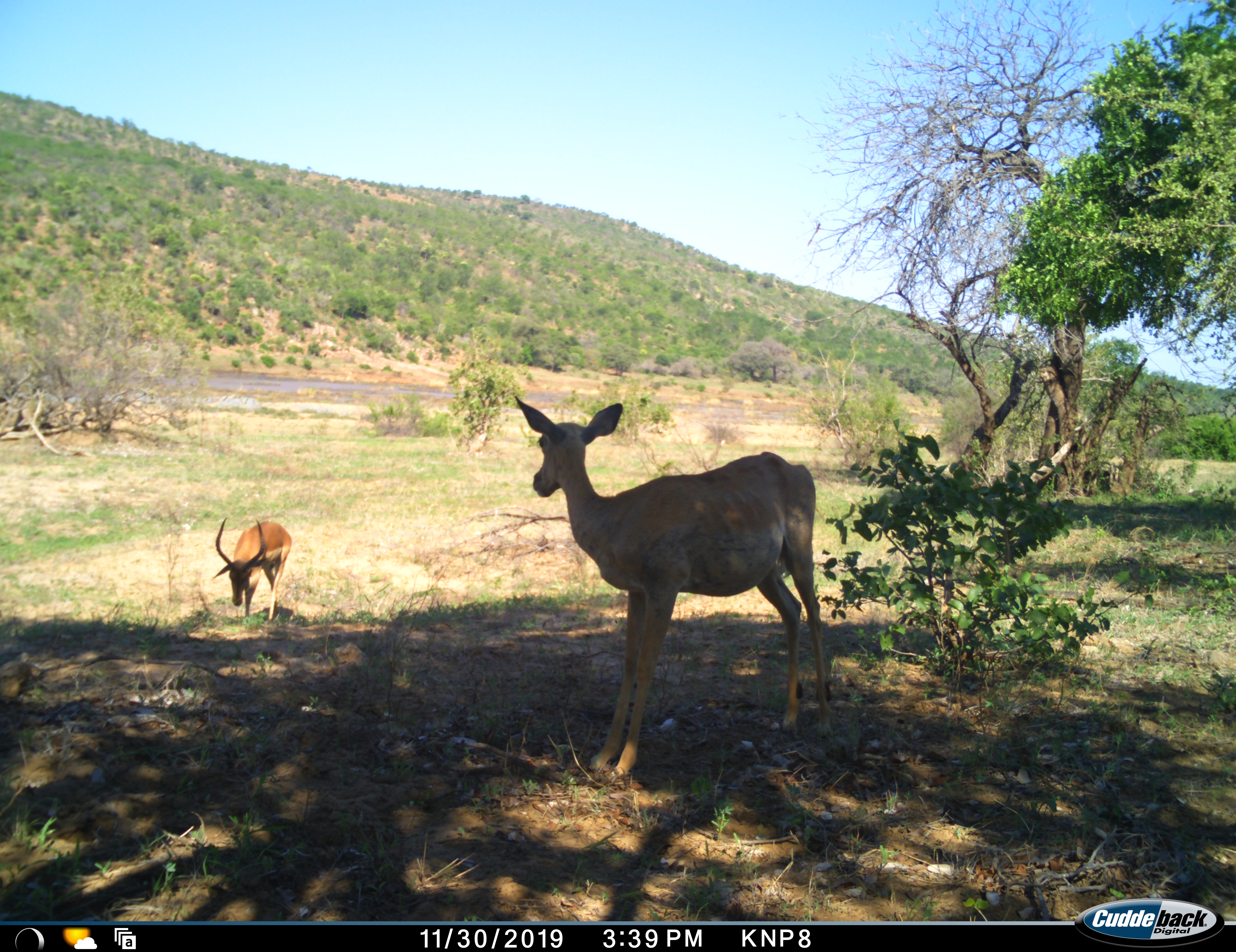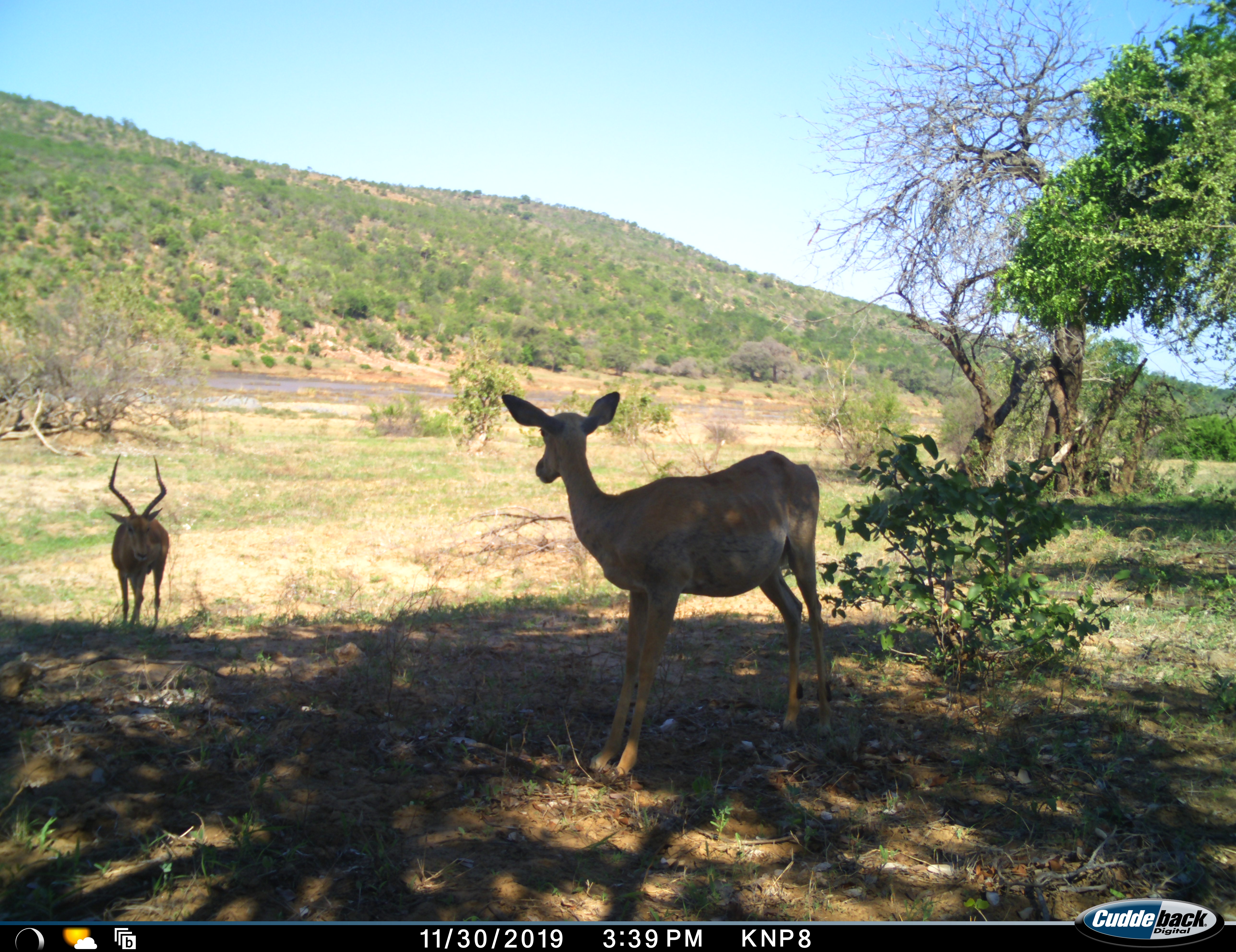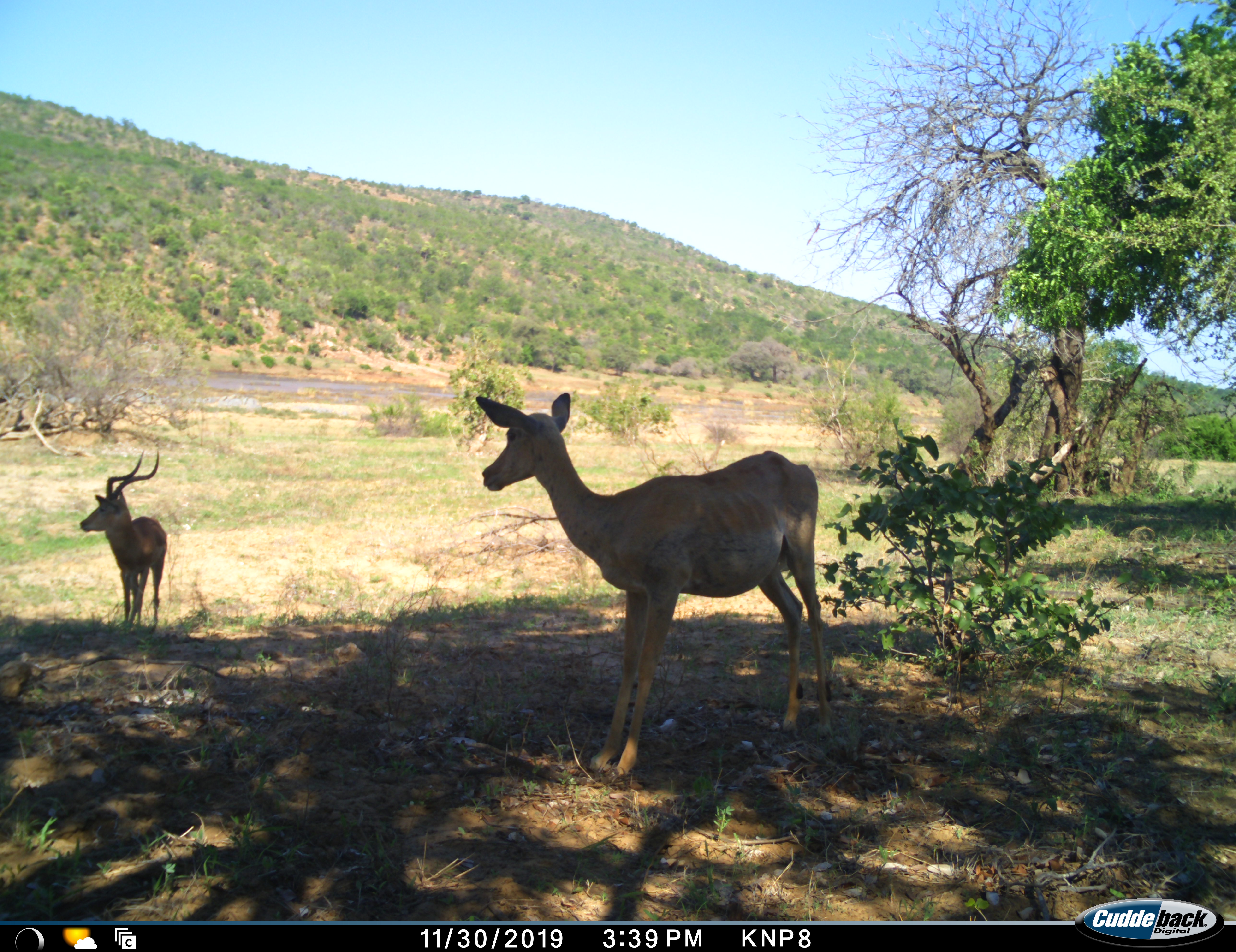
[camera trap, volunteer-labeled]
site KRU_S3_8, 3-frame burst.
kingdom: Animalia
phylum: Chordata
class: Mammalia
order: Artiodactyla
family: Bovidae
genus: Aepyceros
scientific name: Aepyceros melampus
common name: impala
Impala (Aepyceros melampus), count 2. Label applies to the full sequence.